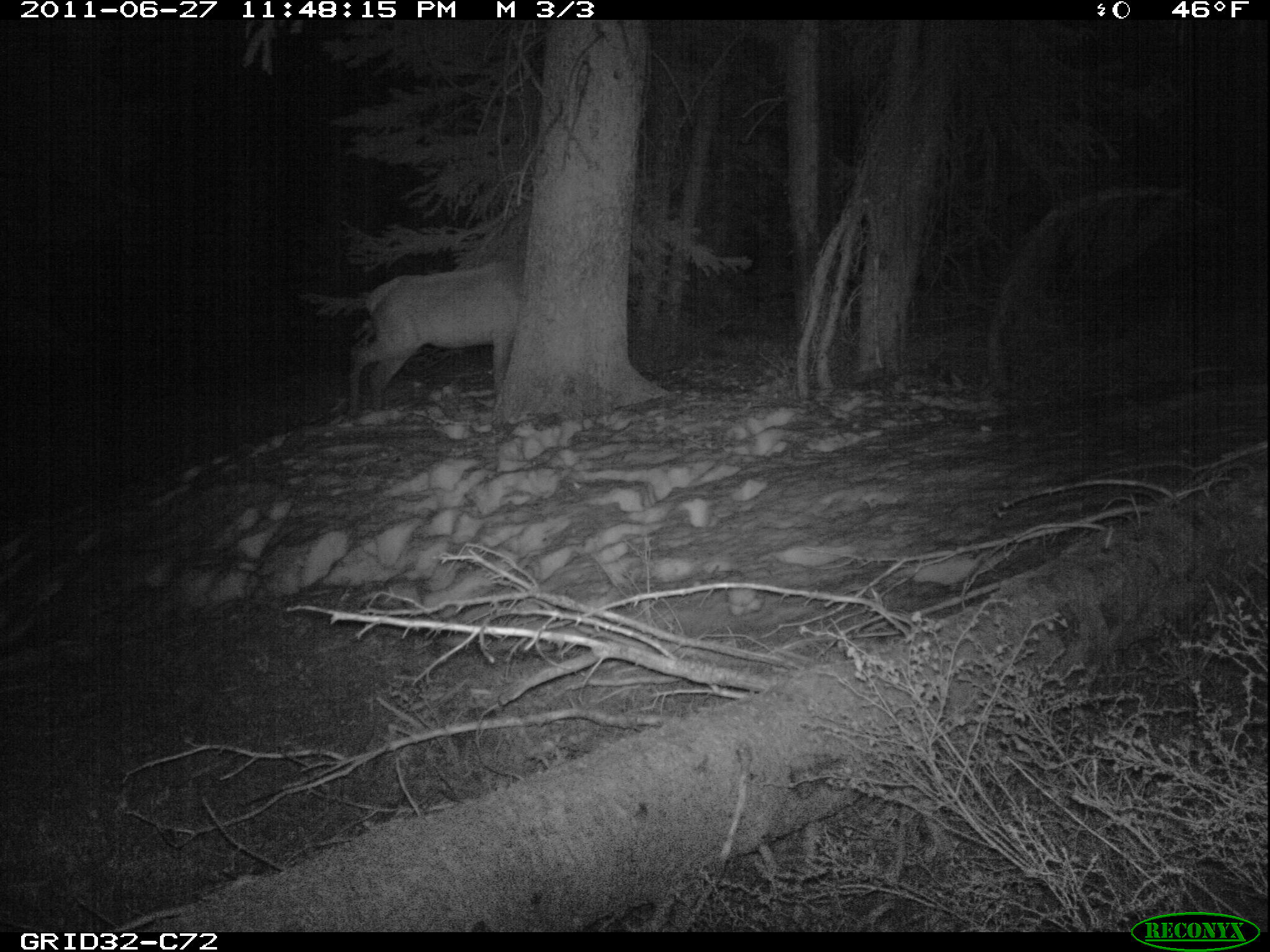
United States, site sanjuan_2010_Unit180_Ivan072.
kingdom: Animalia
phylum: Chordata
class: Mammalia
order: Artiodactyla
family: Cervidae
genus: Cervus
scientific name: Cervus elaphus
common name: red deer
Cervus elaphus (red deer).